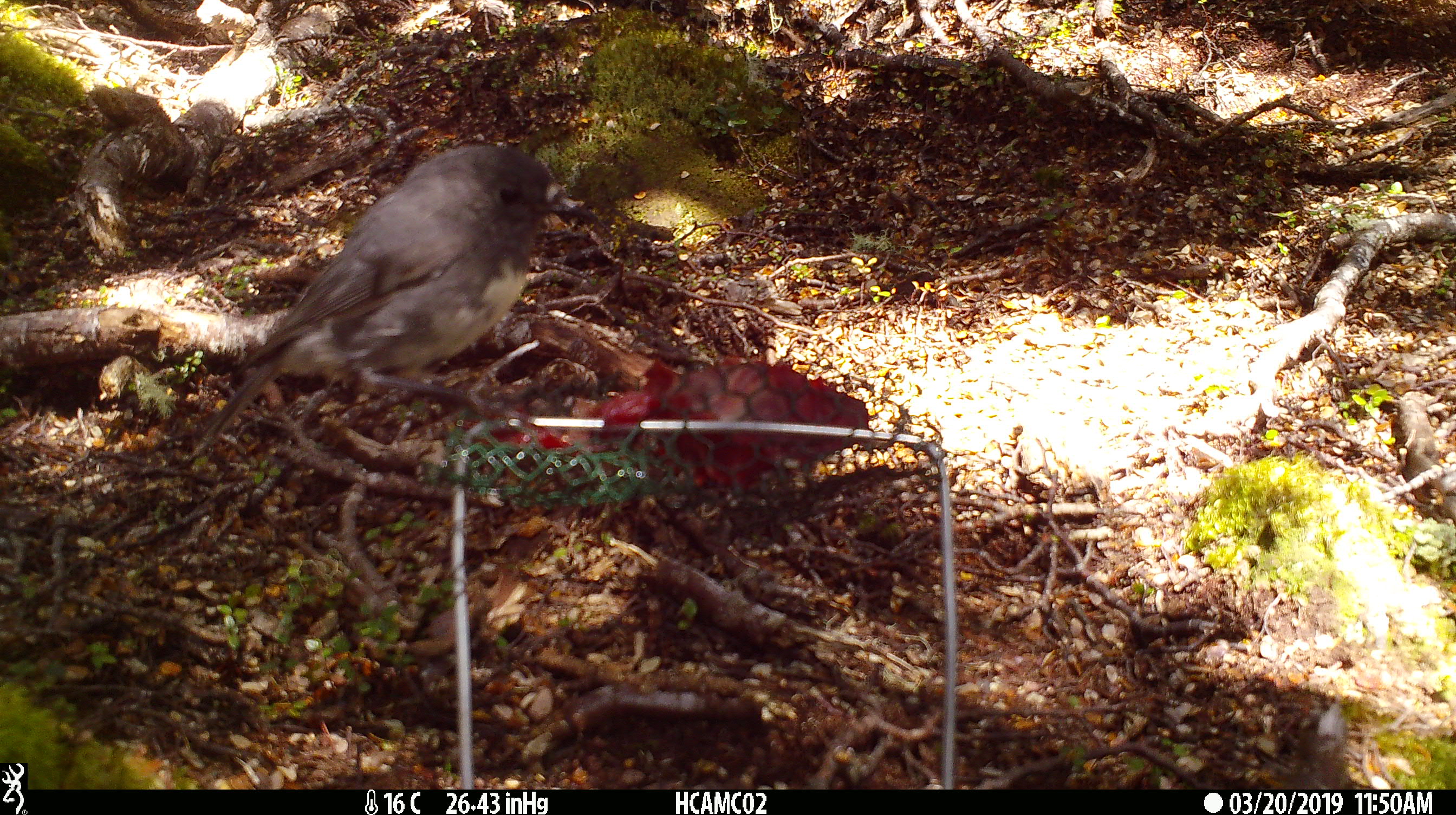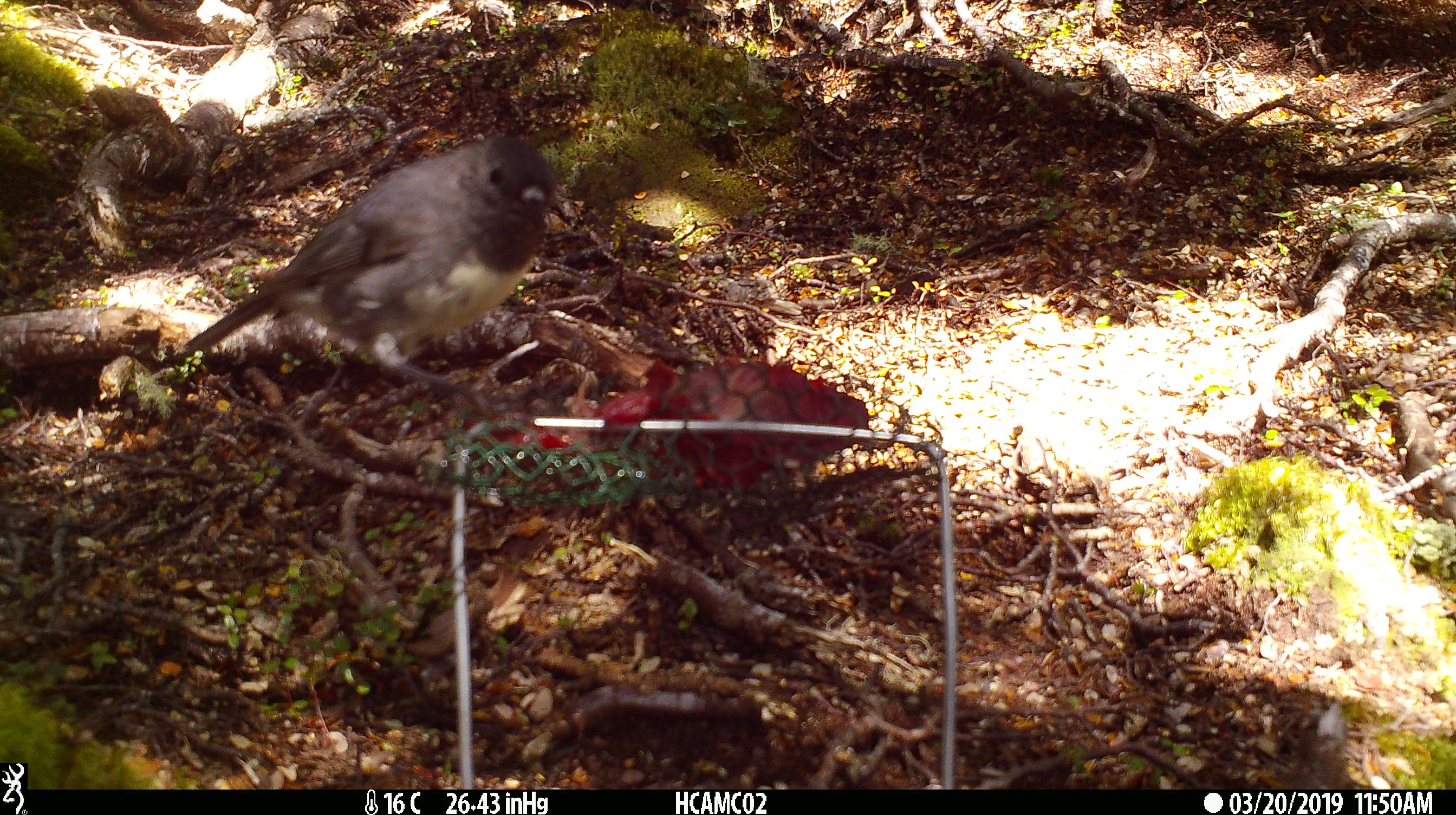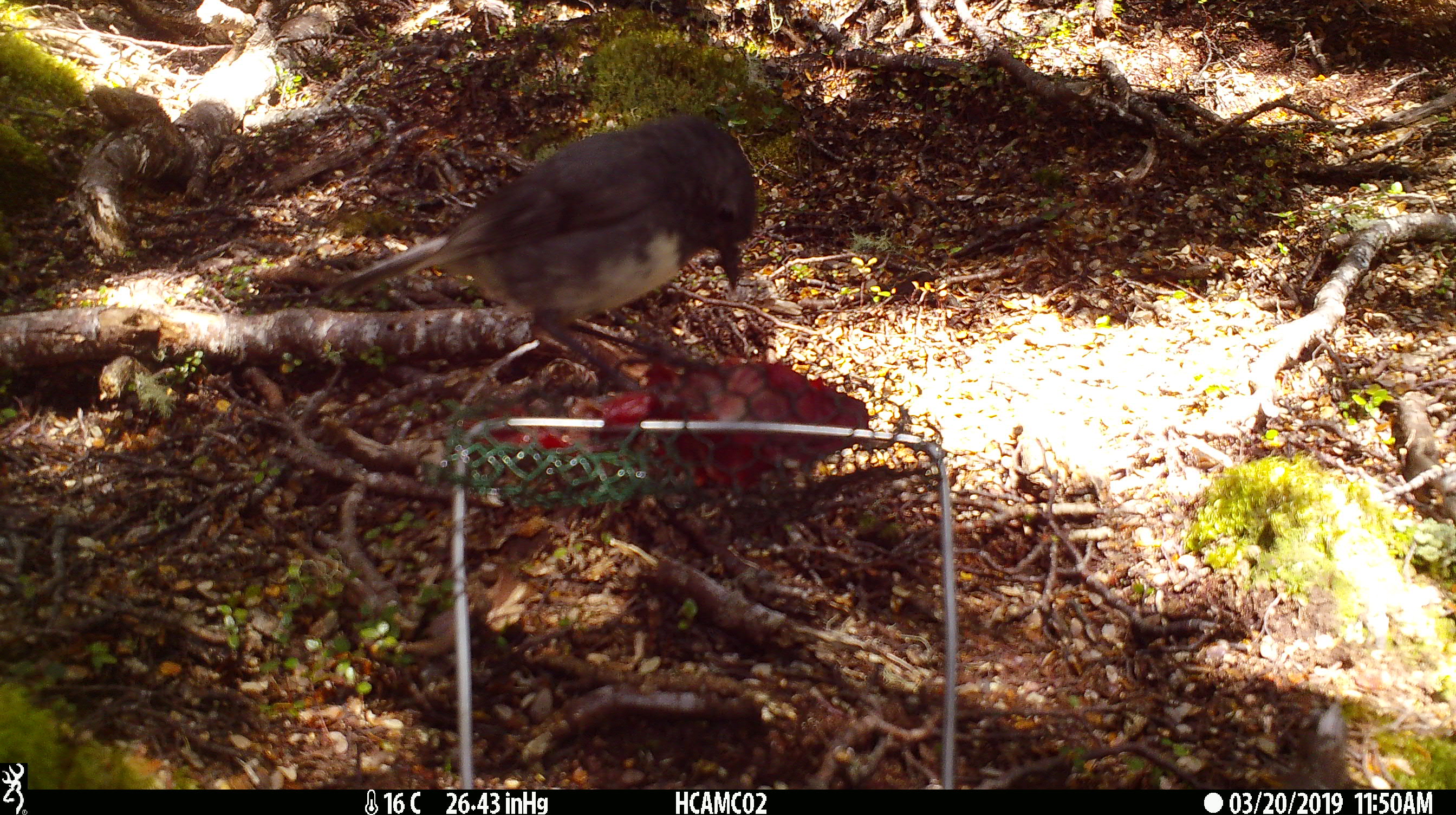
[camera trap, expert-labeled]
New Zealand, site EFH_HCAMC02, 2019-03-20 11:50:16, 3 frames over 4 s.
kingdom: Animalia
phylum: Chordata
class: Aves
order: Passeriformes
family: Petroicidae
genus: Petroica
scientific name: Petroica australis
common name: new zealand robin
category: robin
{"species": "robin (new zealand robin) (Petroica australis)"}